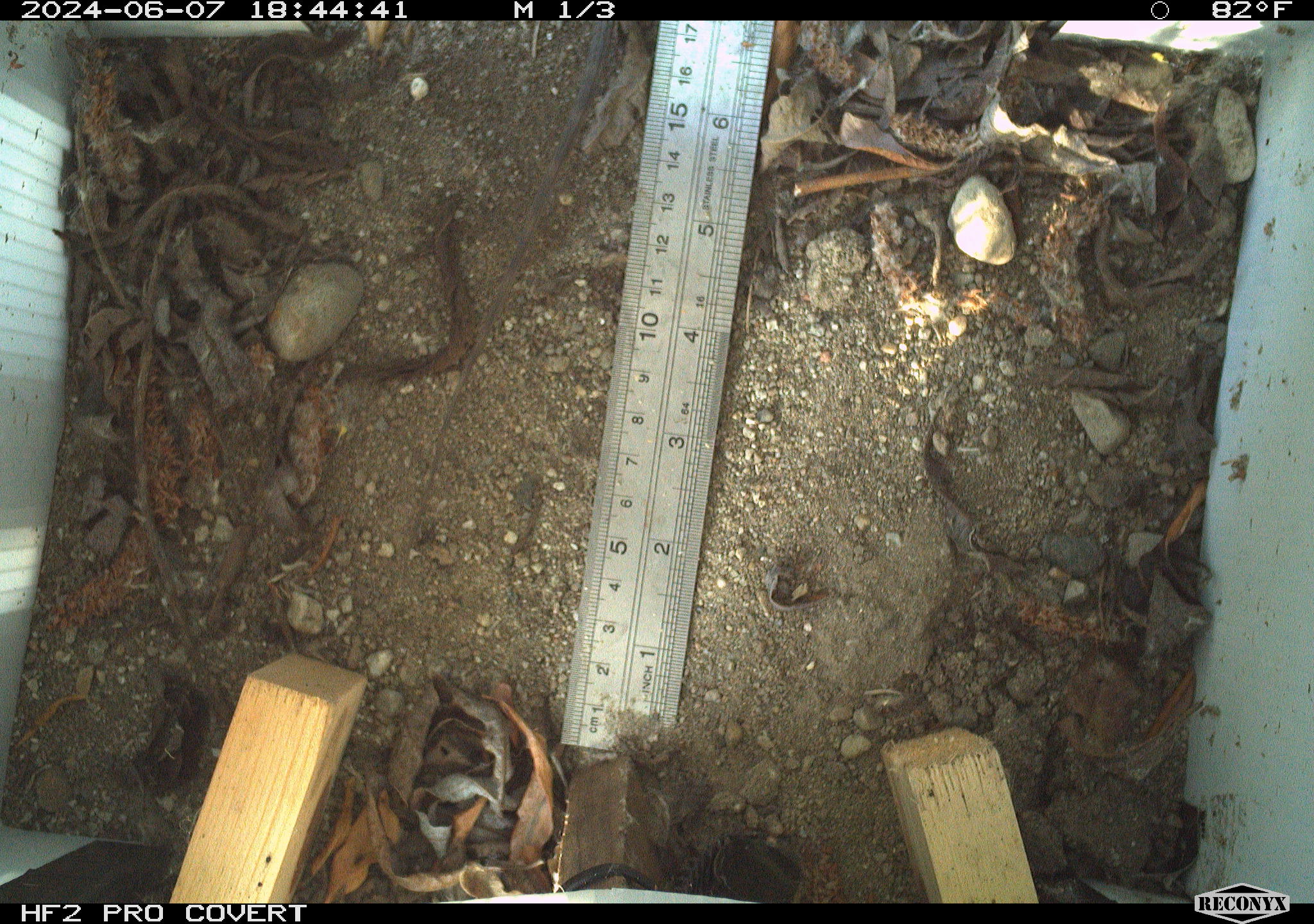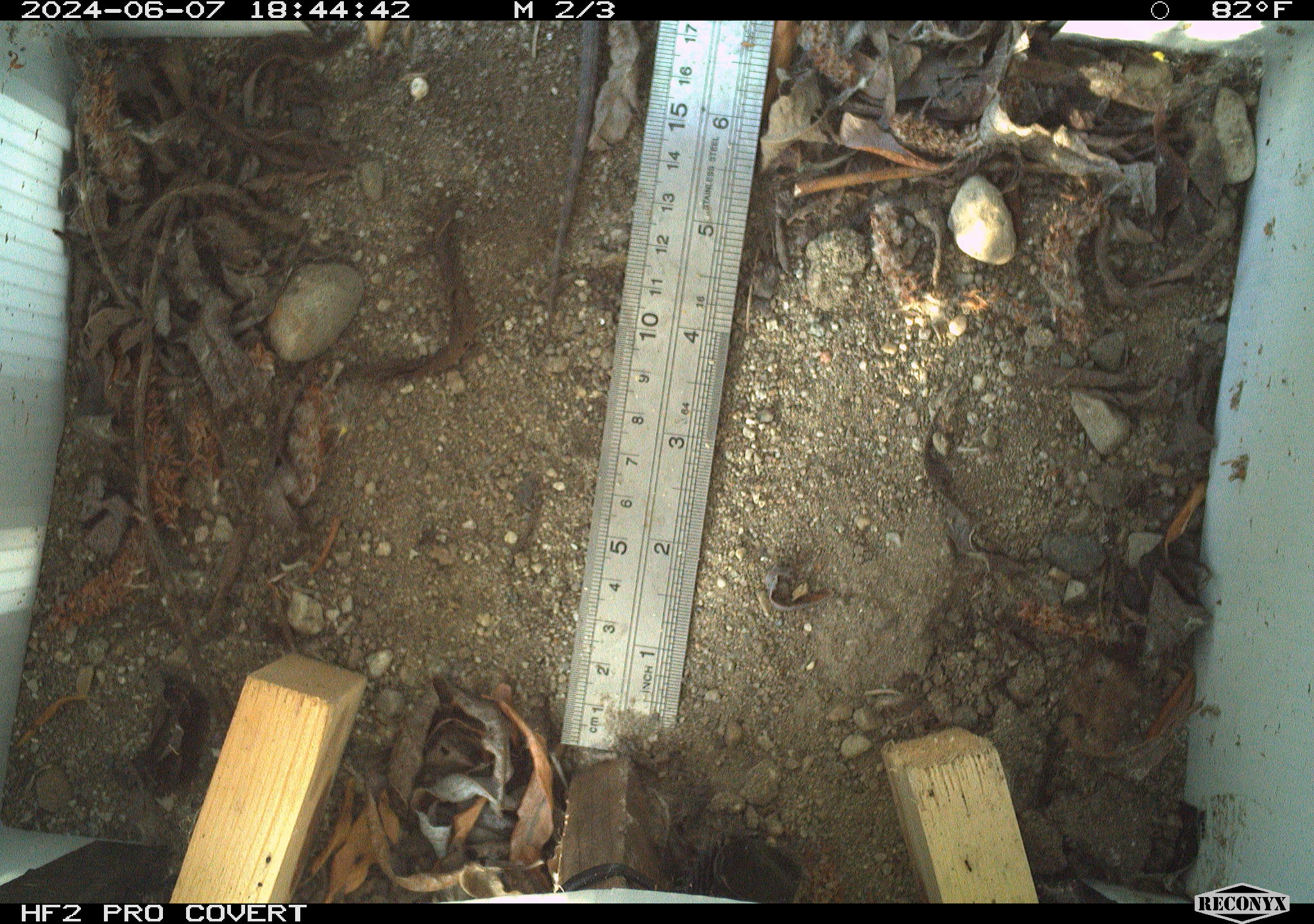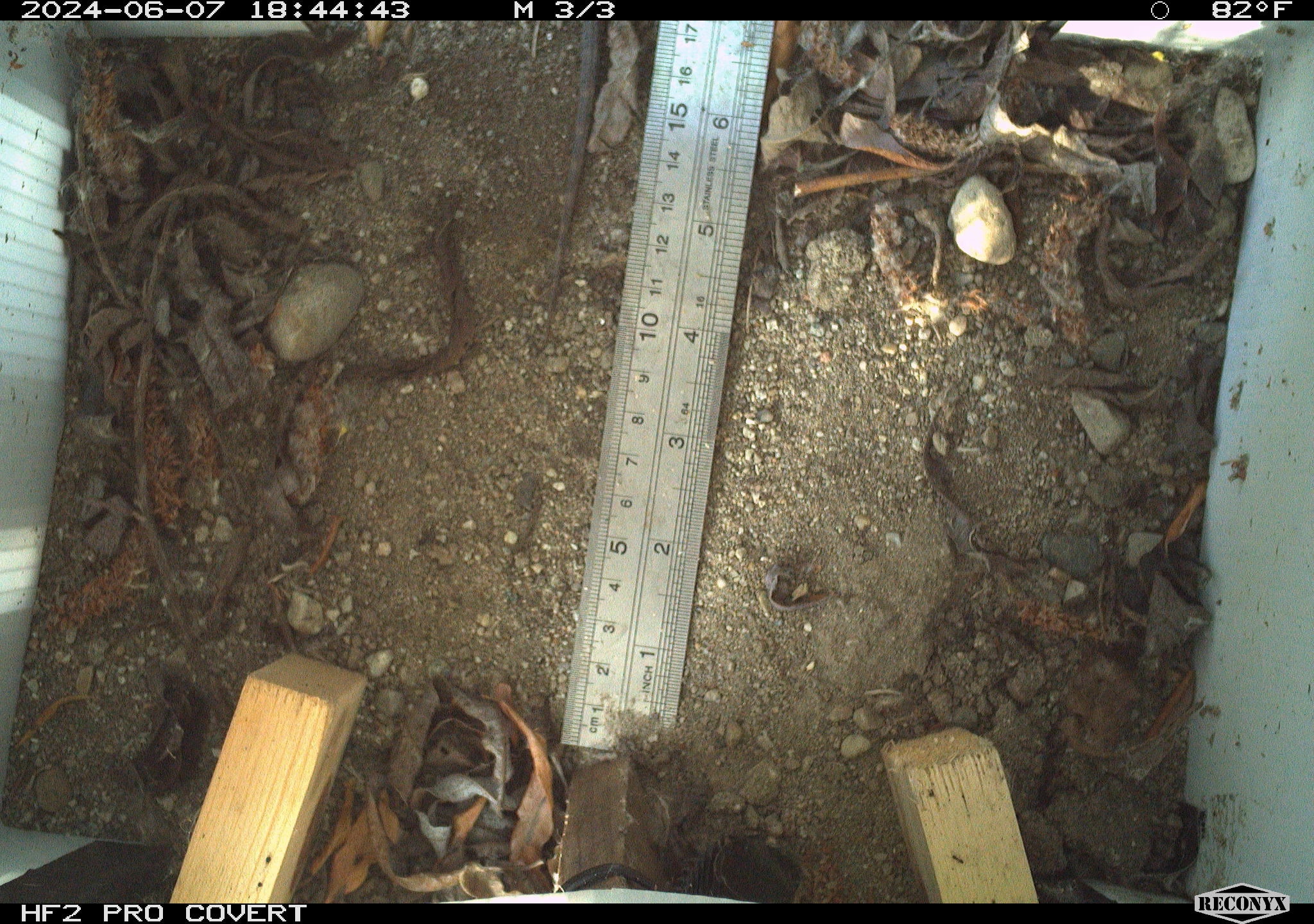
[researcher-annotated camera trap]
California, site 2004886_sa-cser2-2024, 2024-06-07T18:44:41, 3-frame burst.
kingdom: Animalia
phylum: Chordata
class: Reptilia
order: Squamata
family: Phrynosomatidae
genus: Sceloporus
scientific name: Sceloporus occidentalis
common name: western fence lizard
Western fence lizard (Sceloporus occidentalis).